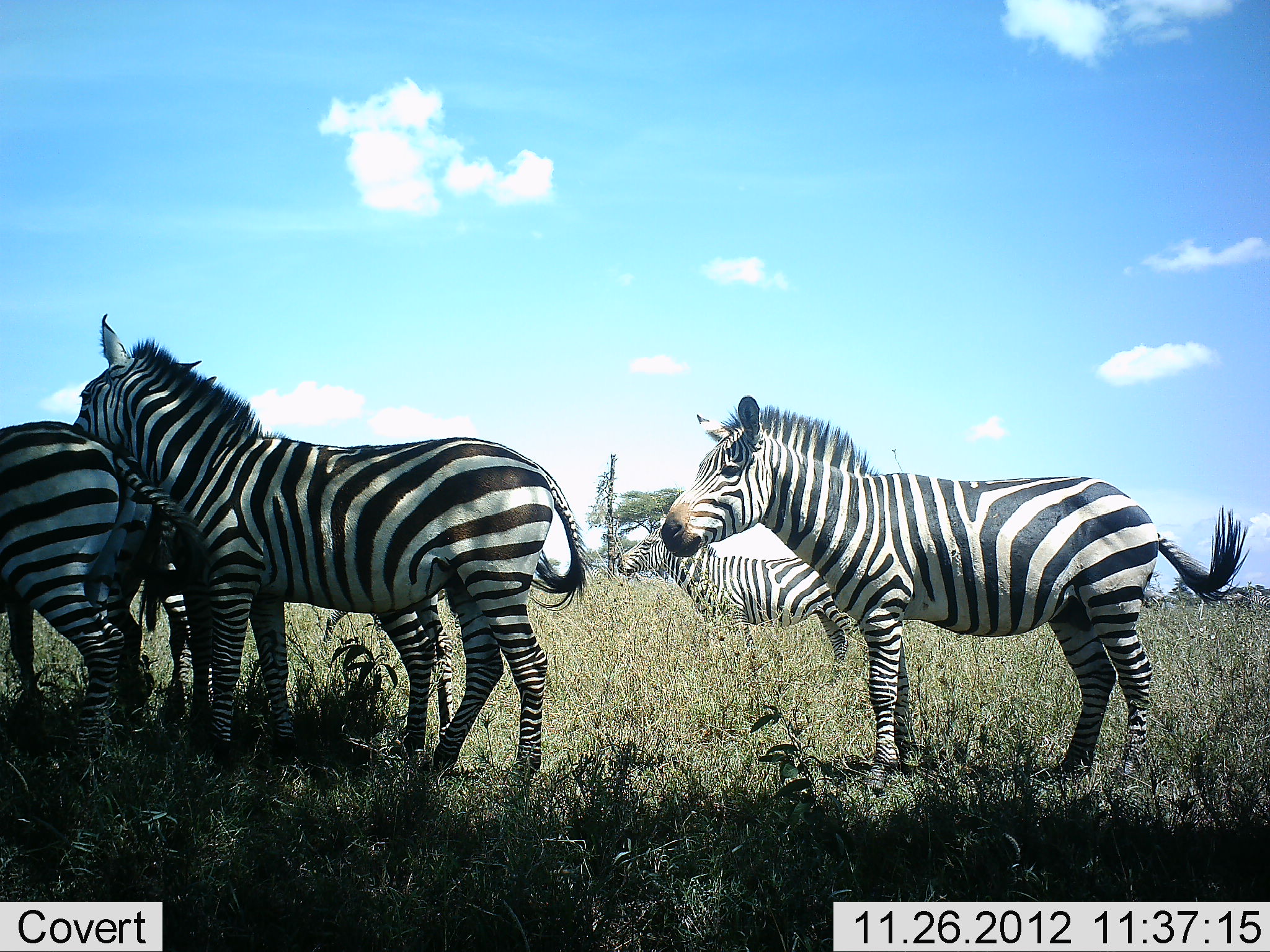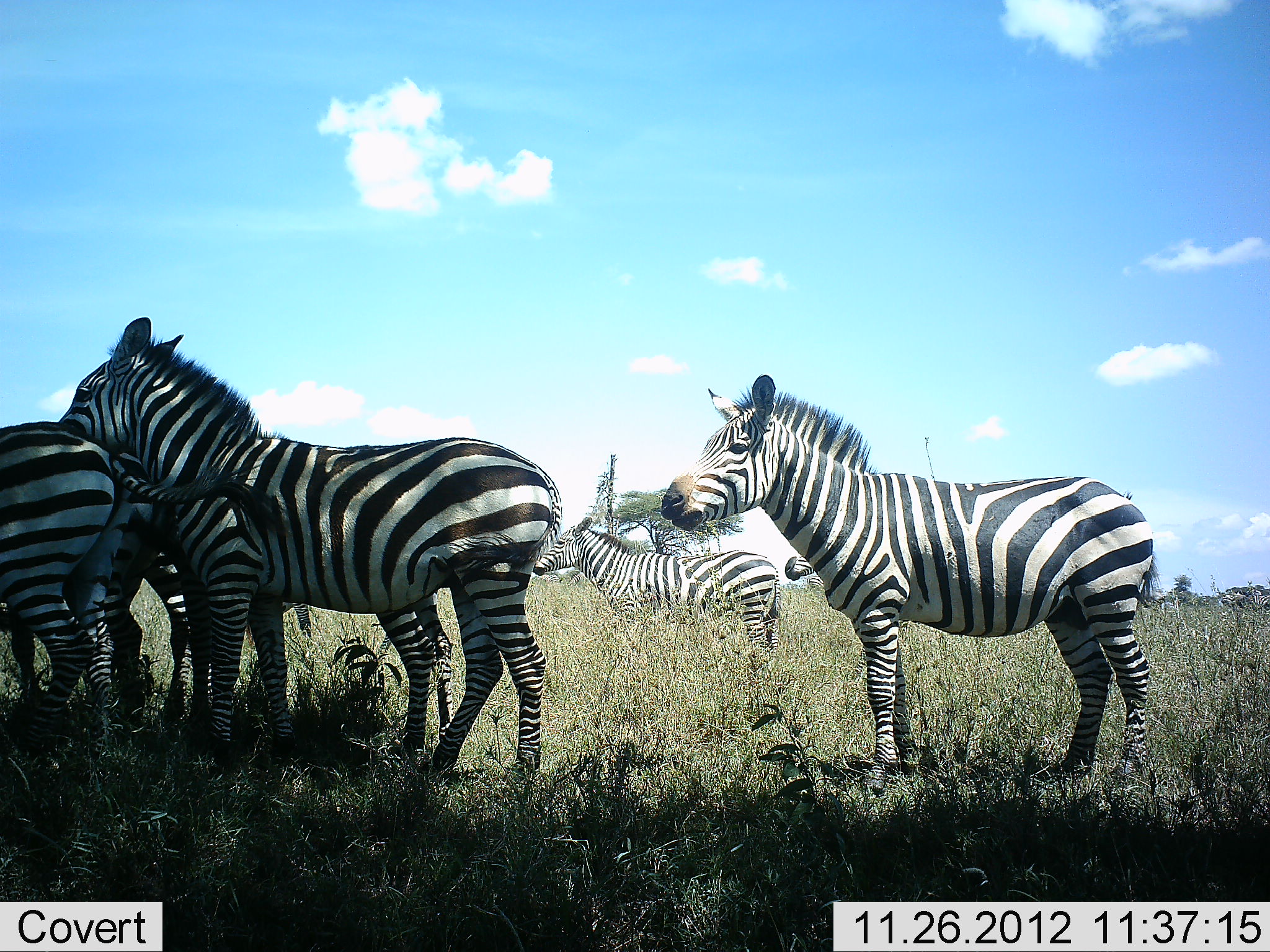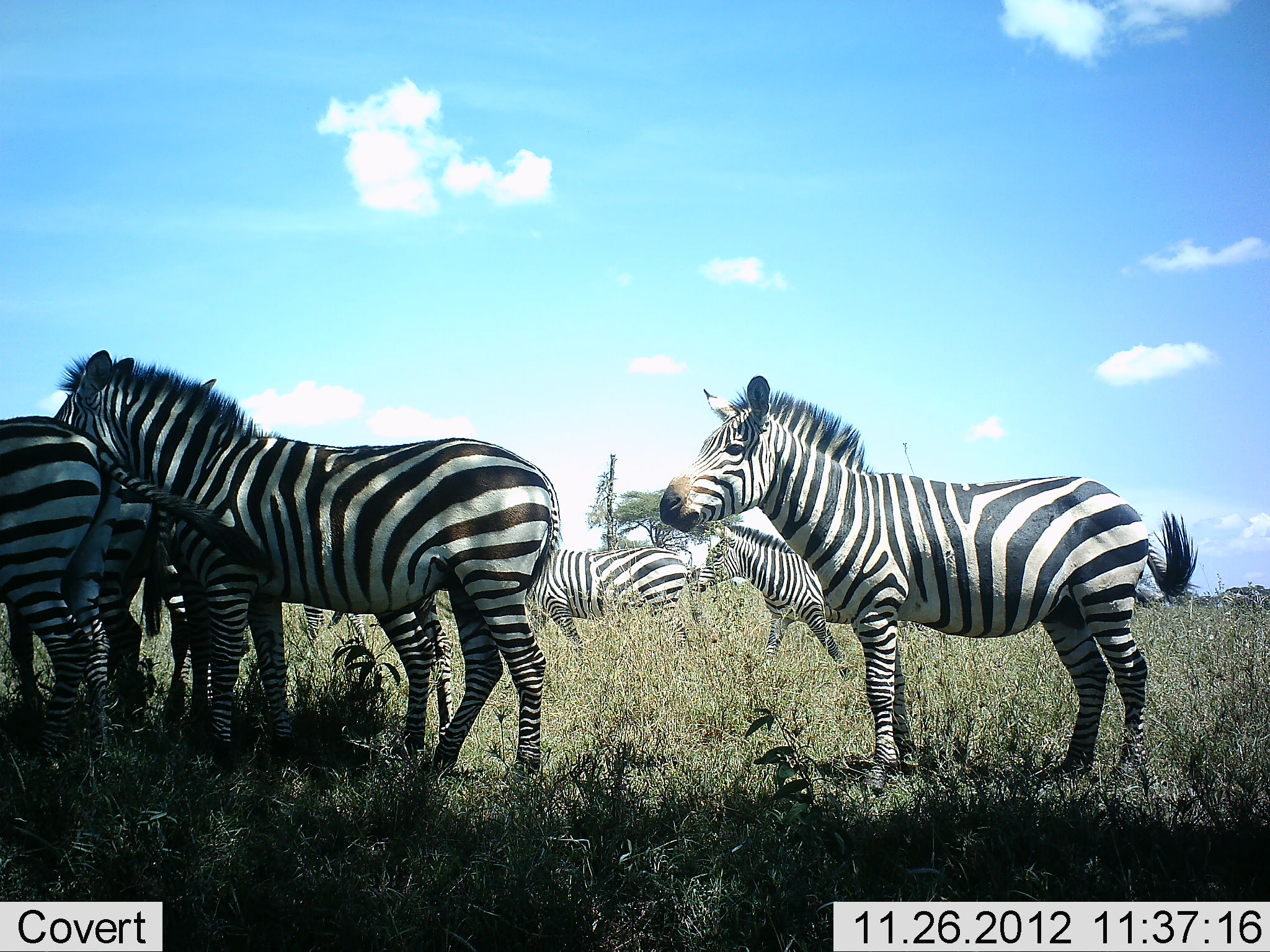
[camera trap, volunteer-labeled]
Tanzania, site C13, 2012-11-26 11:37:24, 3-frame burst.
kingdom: Animalia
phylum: Chordata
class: Mammalia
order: Perissodactyla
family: Equidae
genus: Equus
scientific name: Equus quagga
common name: plains zebra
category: zebra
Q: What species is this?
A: Zebra (plains zebra) (Equus quagga).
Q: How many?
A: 7.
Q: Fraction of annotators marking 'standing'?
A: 100%.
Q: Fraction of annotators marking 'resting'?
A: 0%.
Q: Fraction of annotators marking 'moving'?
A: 60%.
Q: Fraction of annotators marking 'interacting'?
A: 30%.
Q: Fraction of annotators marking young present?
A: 0%.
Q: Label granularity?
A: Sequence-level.